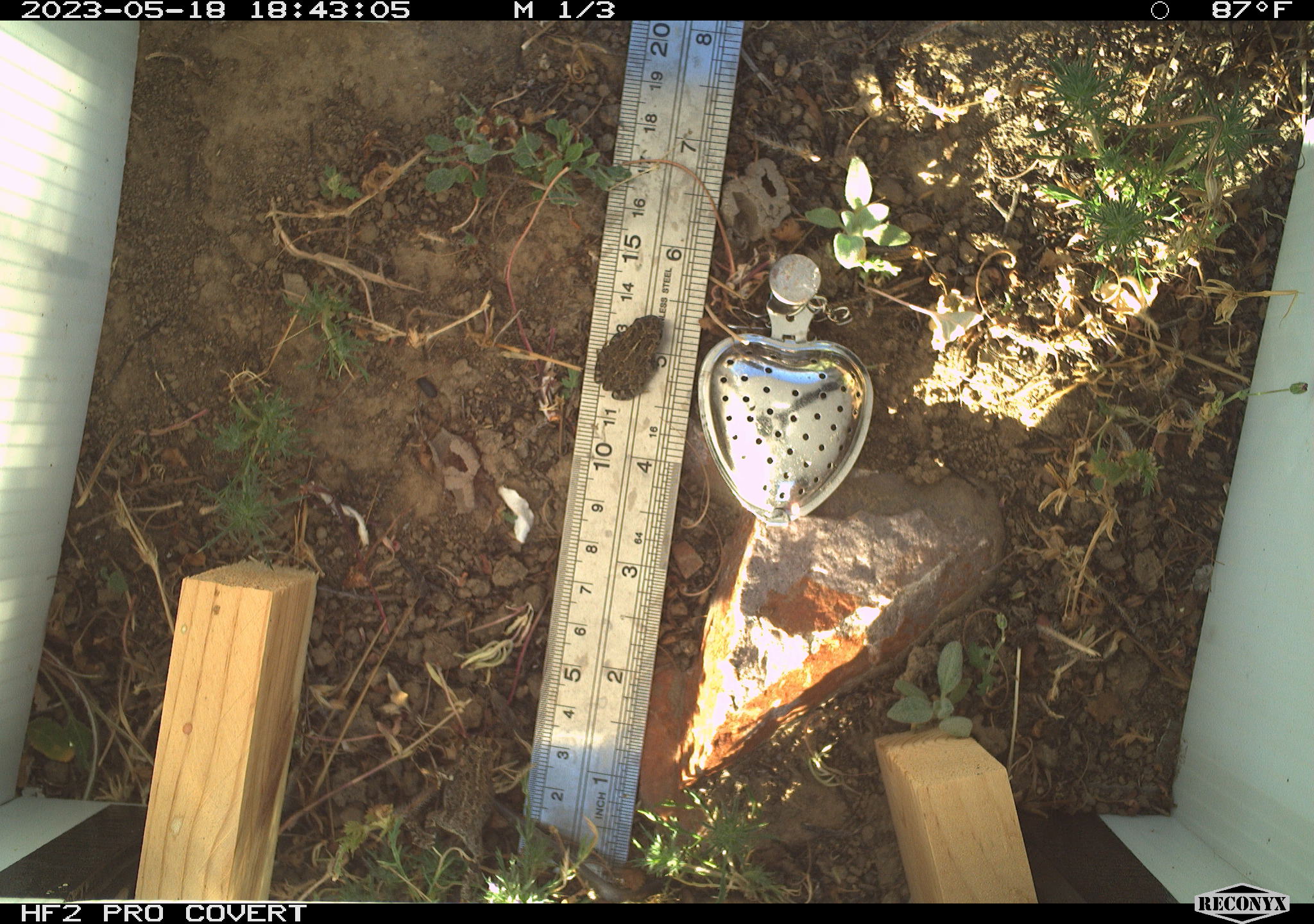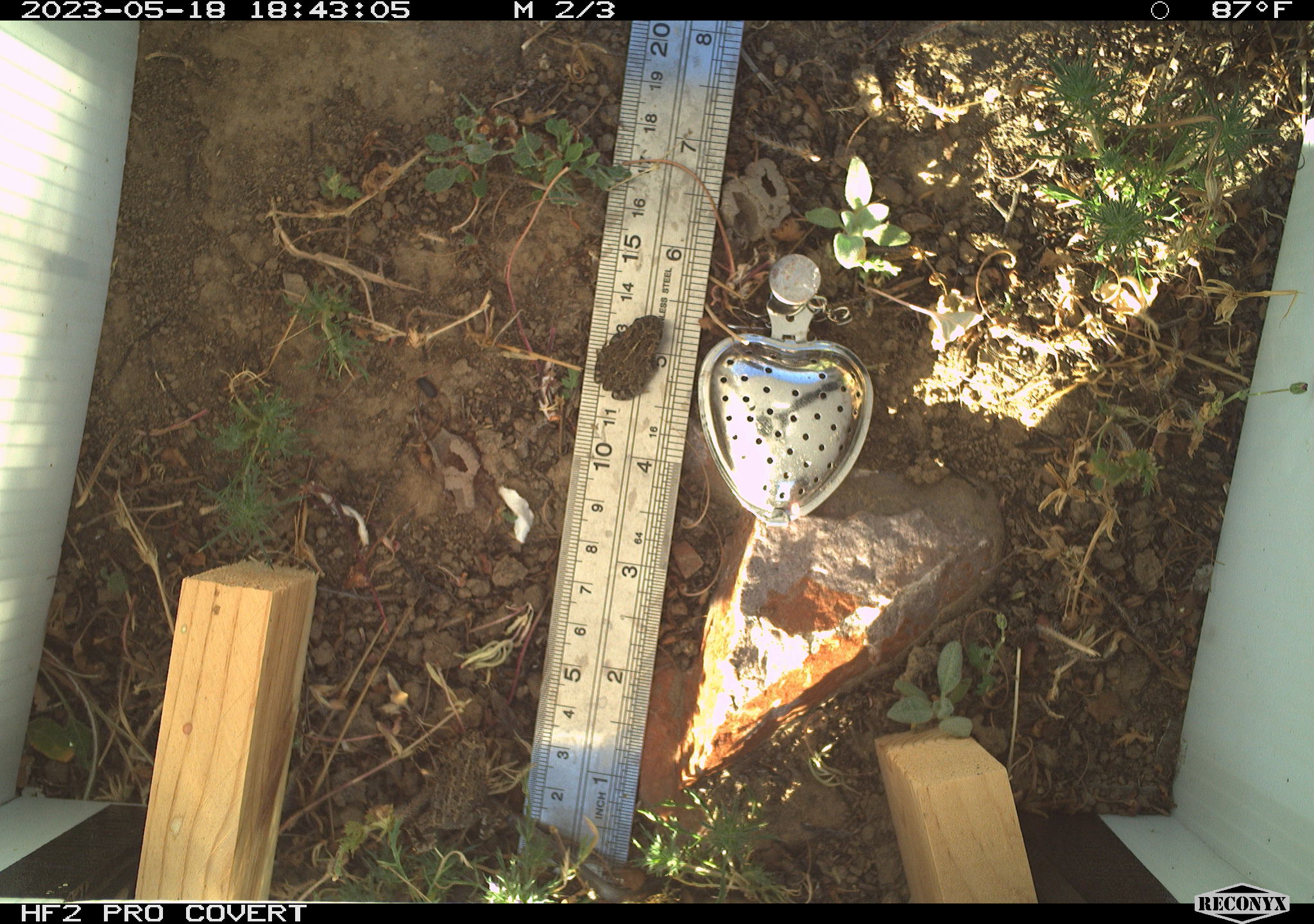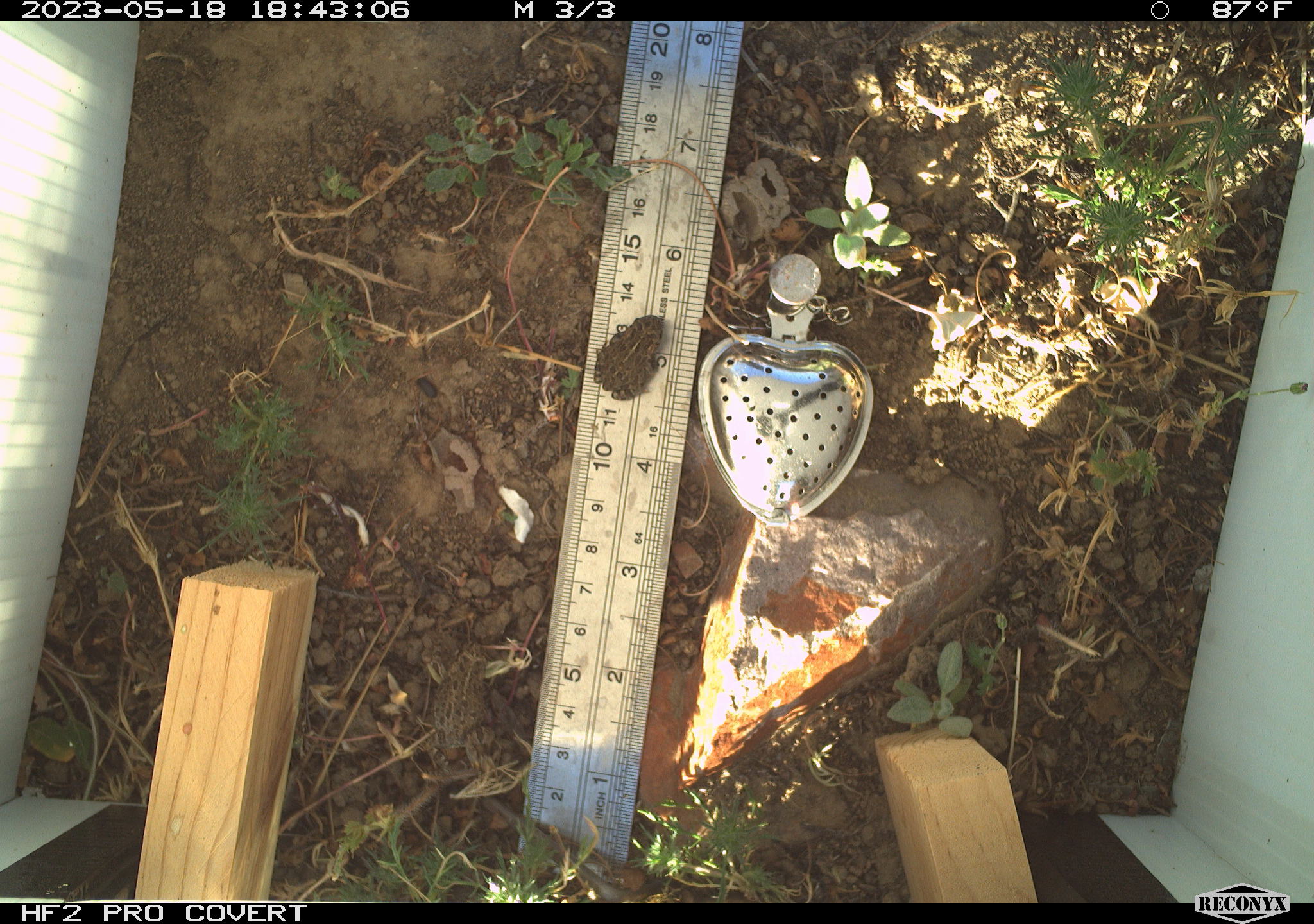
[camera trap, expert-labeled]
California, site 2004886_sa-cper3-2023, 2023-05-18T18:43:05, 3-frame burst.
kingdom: Animalia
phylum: Chordata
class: Amphibia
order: Anura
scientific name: Anura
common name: frogs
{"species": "frogs (Anura)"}